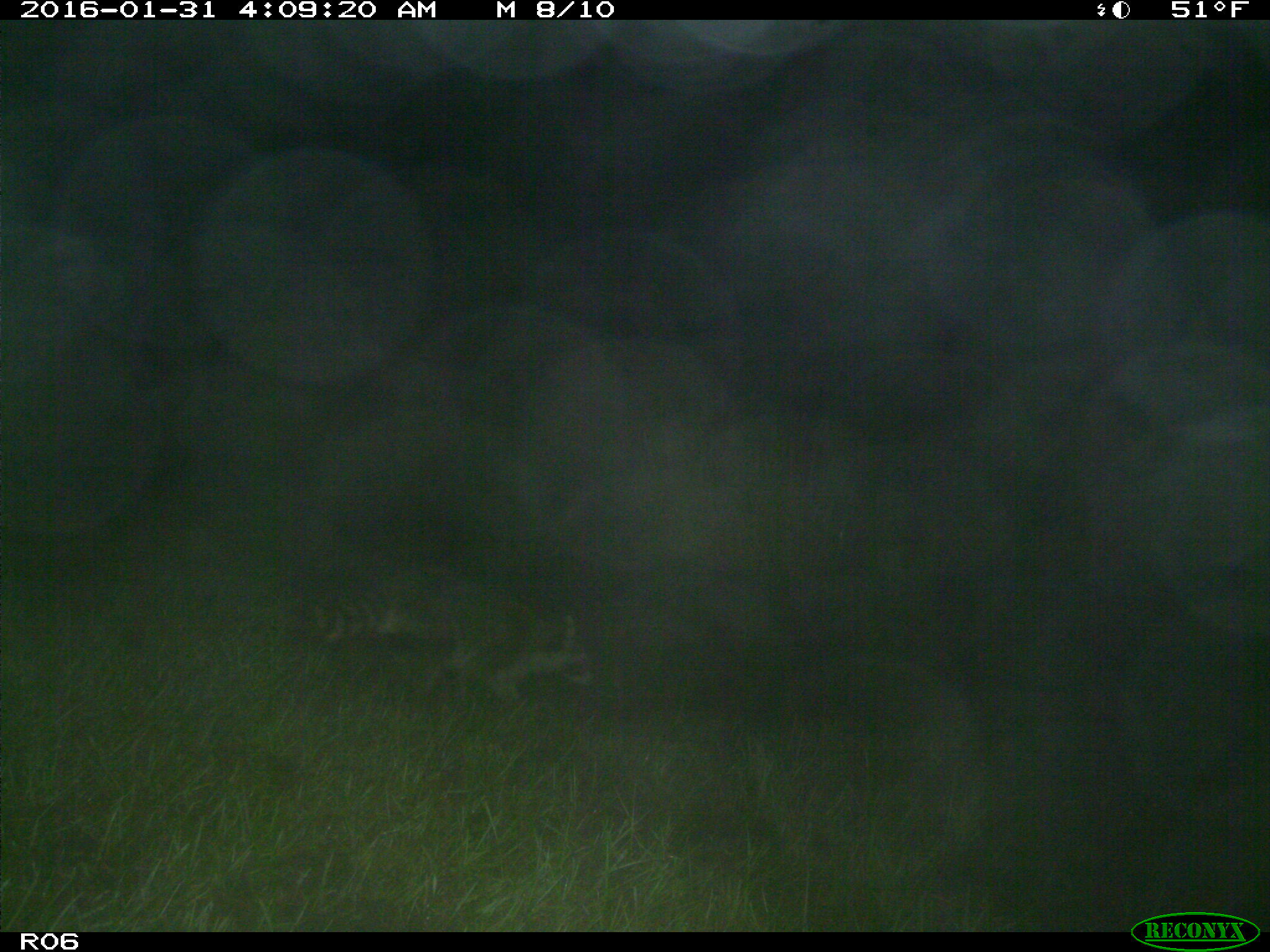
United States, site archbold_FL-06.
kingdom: Animalia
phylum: Chordata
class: Mammalia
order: Carnivora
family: Procyonidae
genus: Procyon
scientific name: Procyon lotor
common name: common raccoon